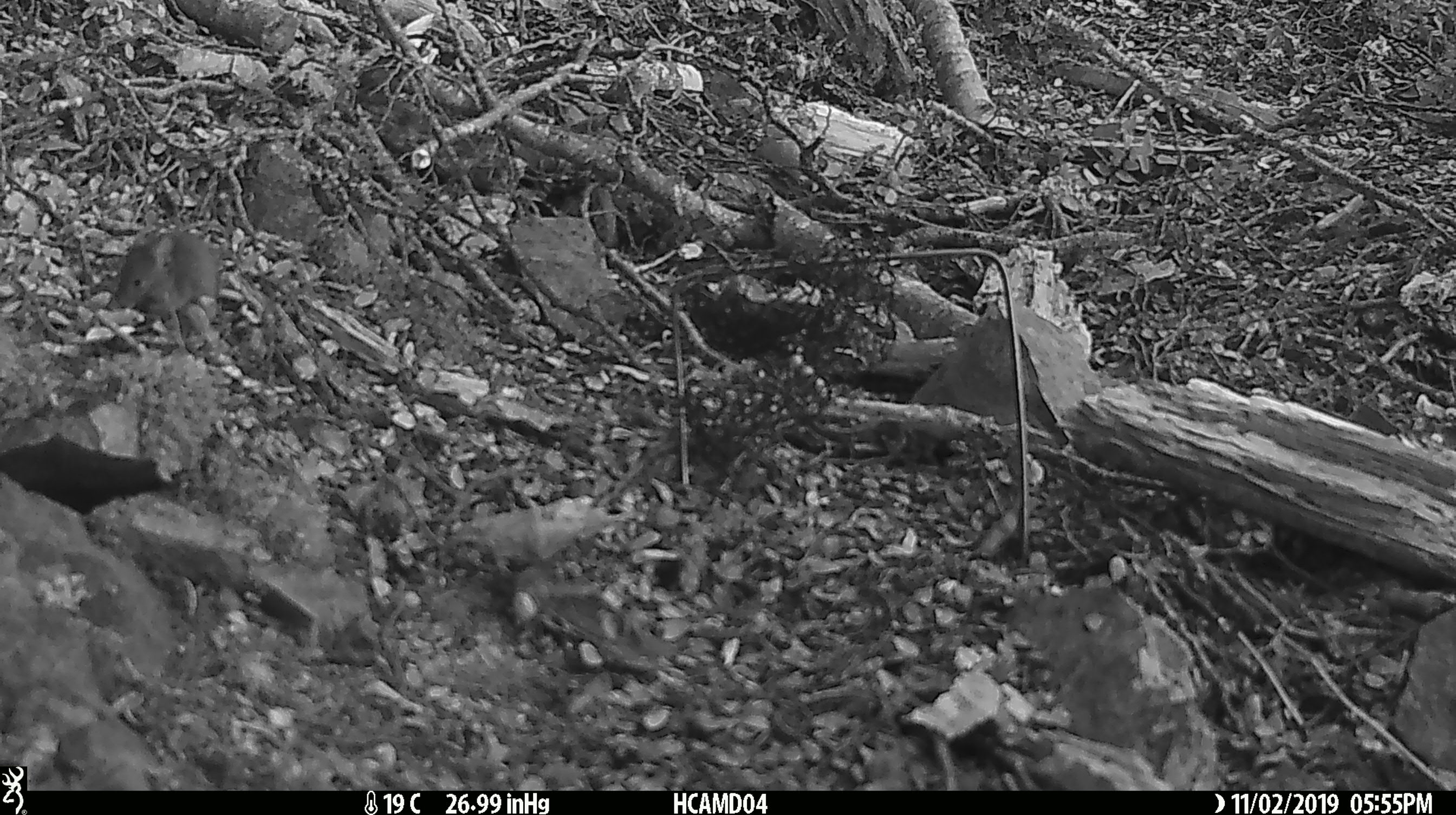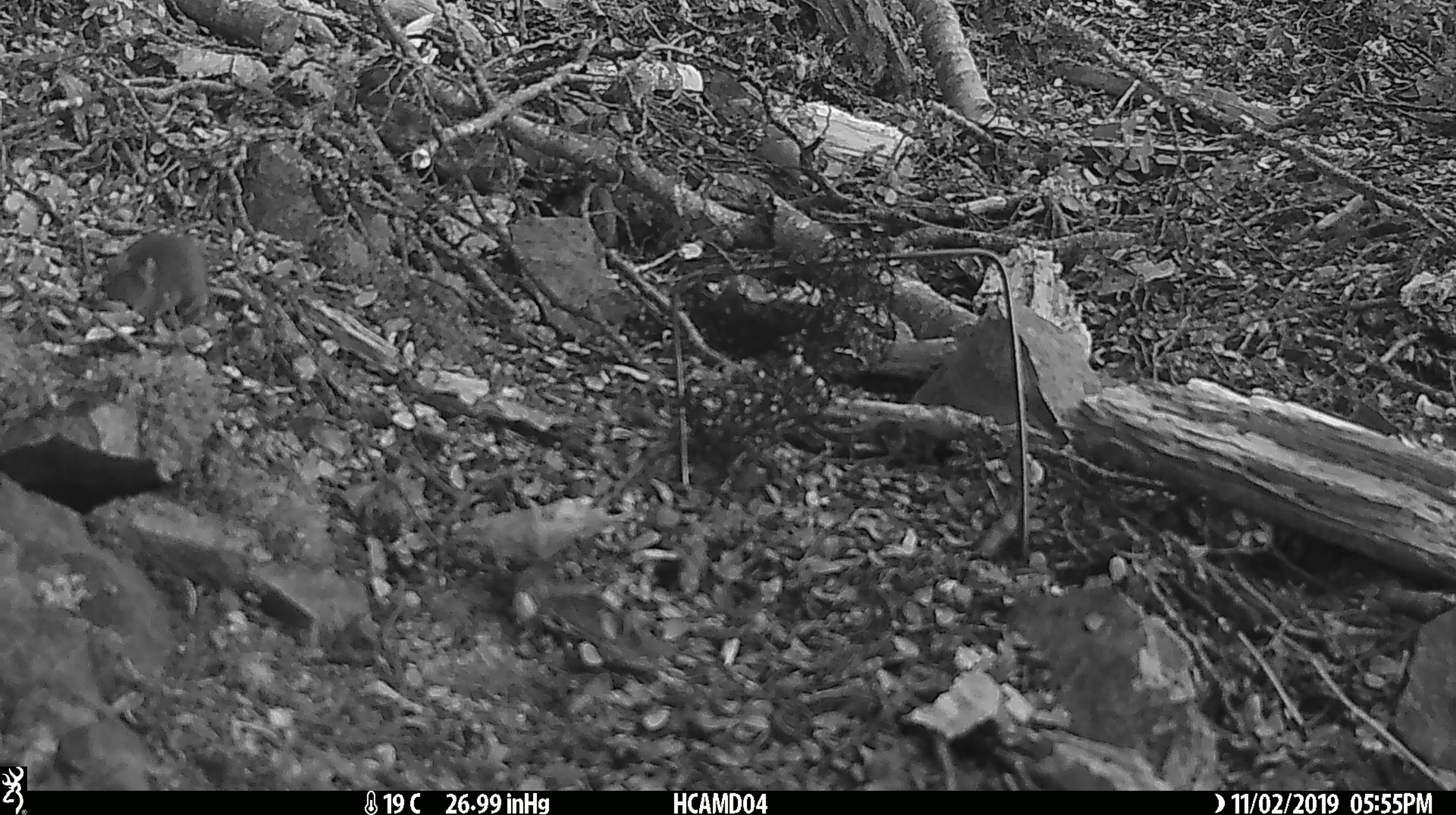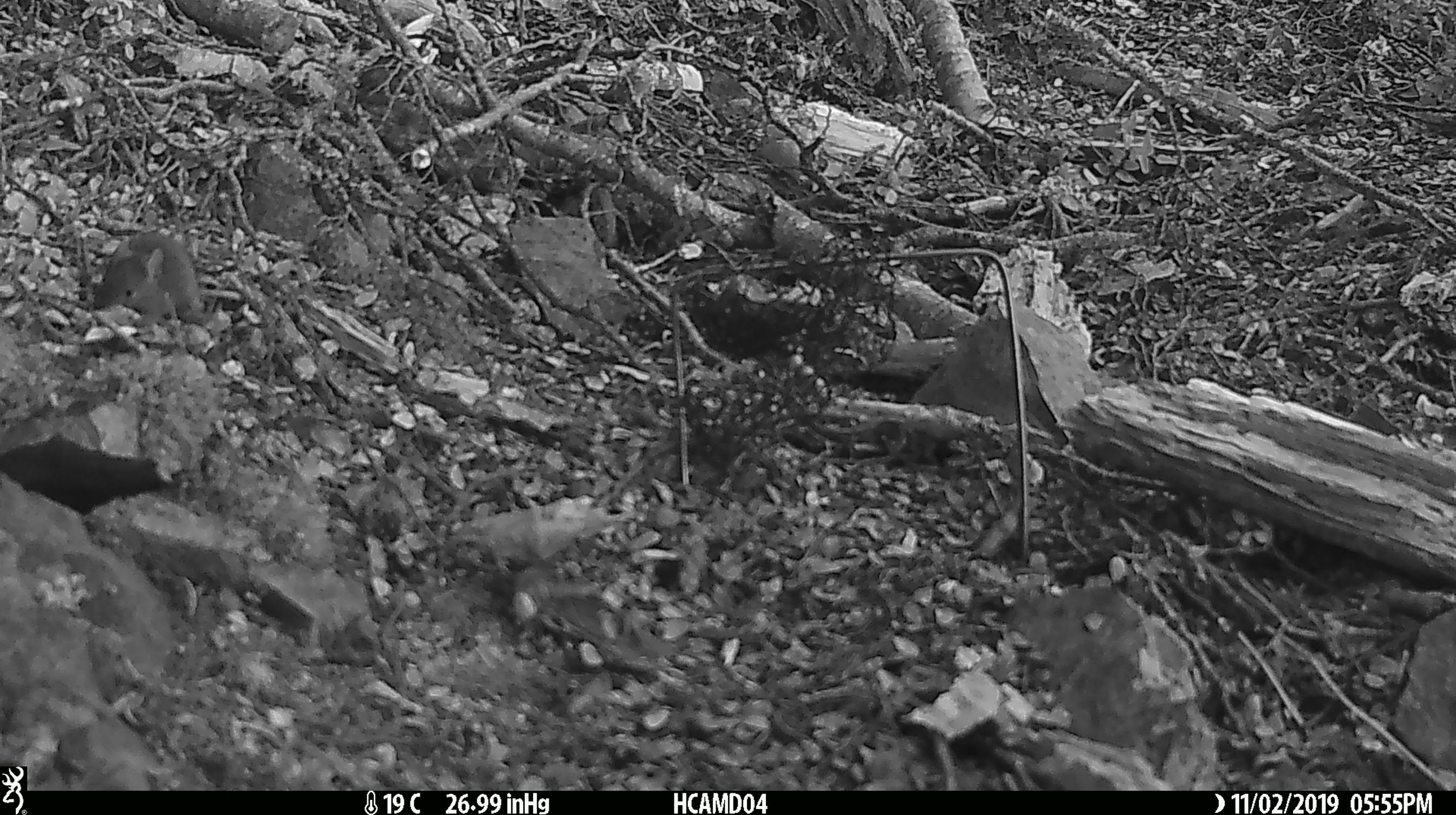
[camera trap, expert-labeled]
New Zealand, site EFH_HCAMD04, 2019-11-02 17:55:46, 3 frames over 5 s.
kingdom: Animalia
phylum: Chordata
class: Mammalia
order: Rodentia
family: Muridae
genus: Mus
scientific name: Mus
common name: mouse